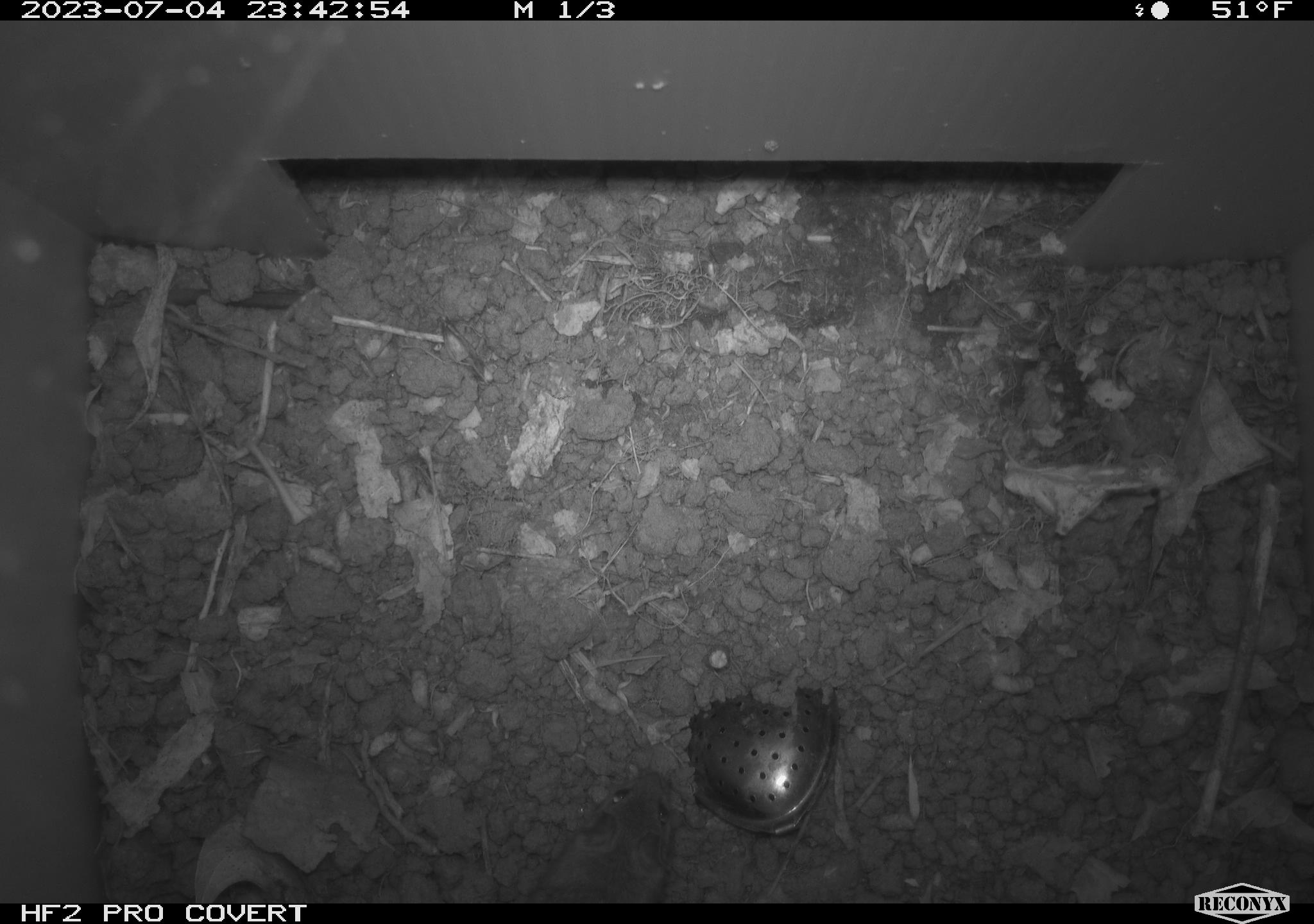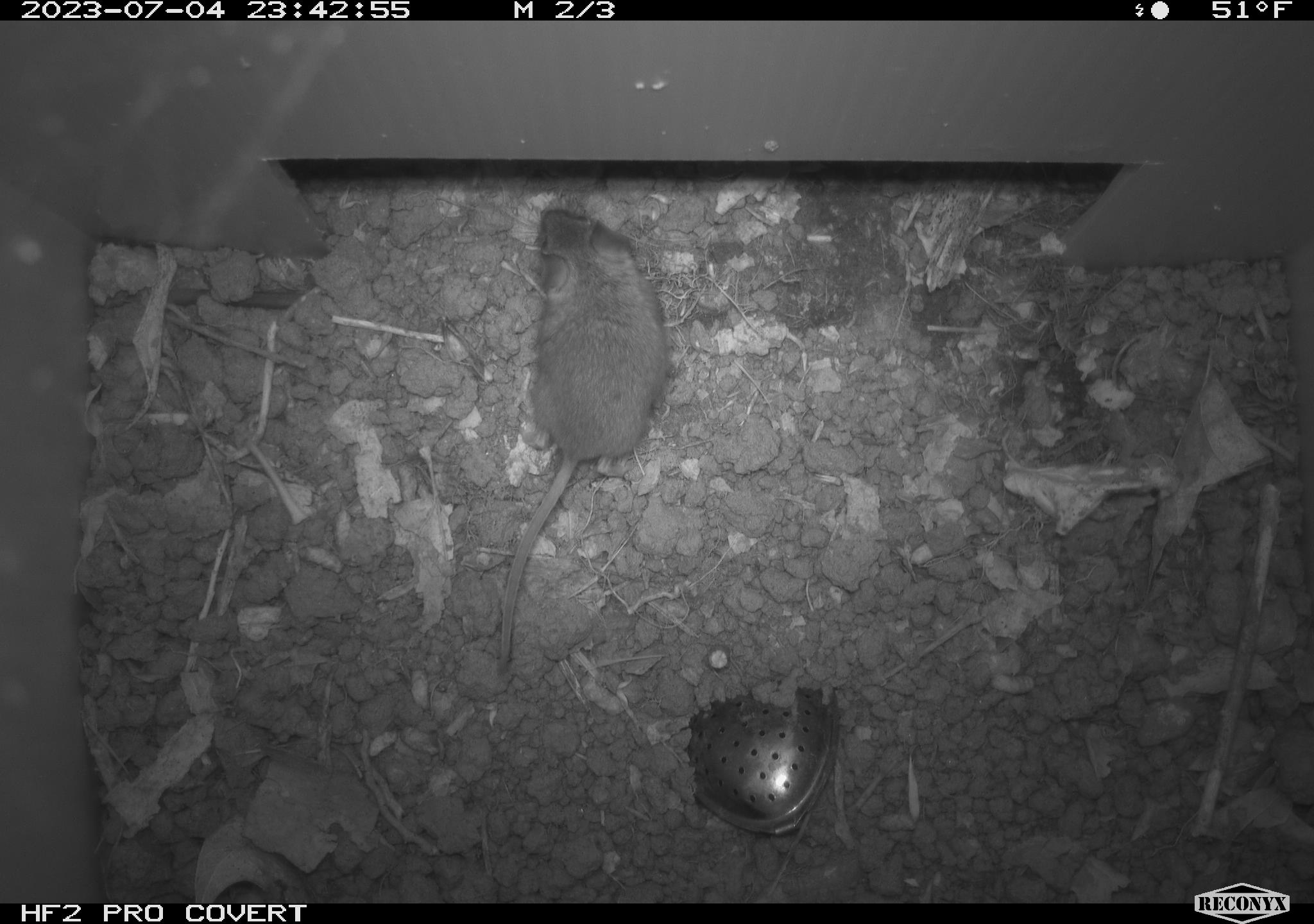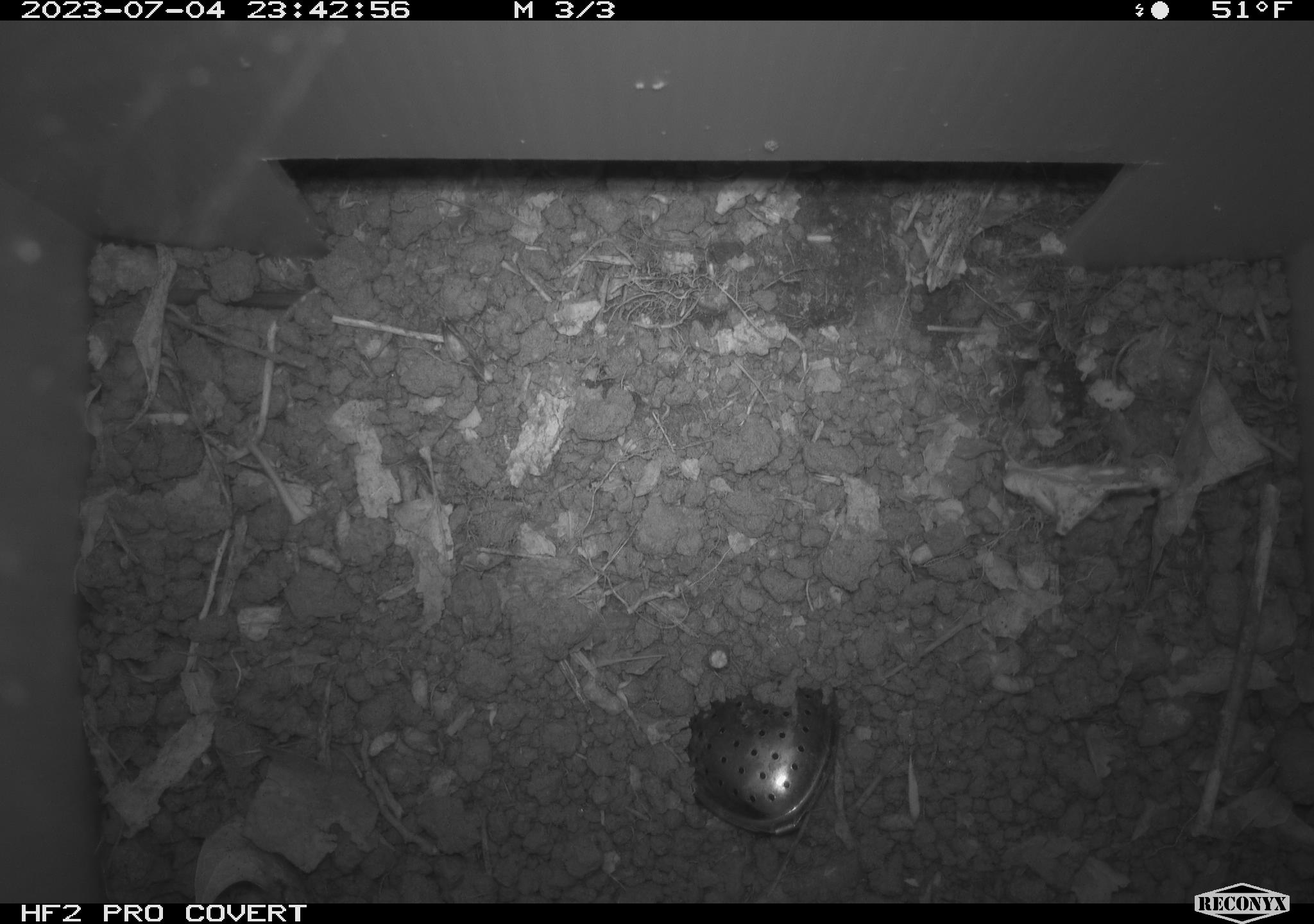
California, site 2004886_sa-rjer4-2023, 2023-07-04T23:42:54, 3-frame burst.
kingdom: Animalia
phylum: Chordata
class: Mammalia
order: Rodentia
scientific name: Rodentia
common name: mouse species